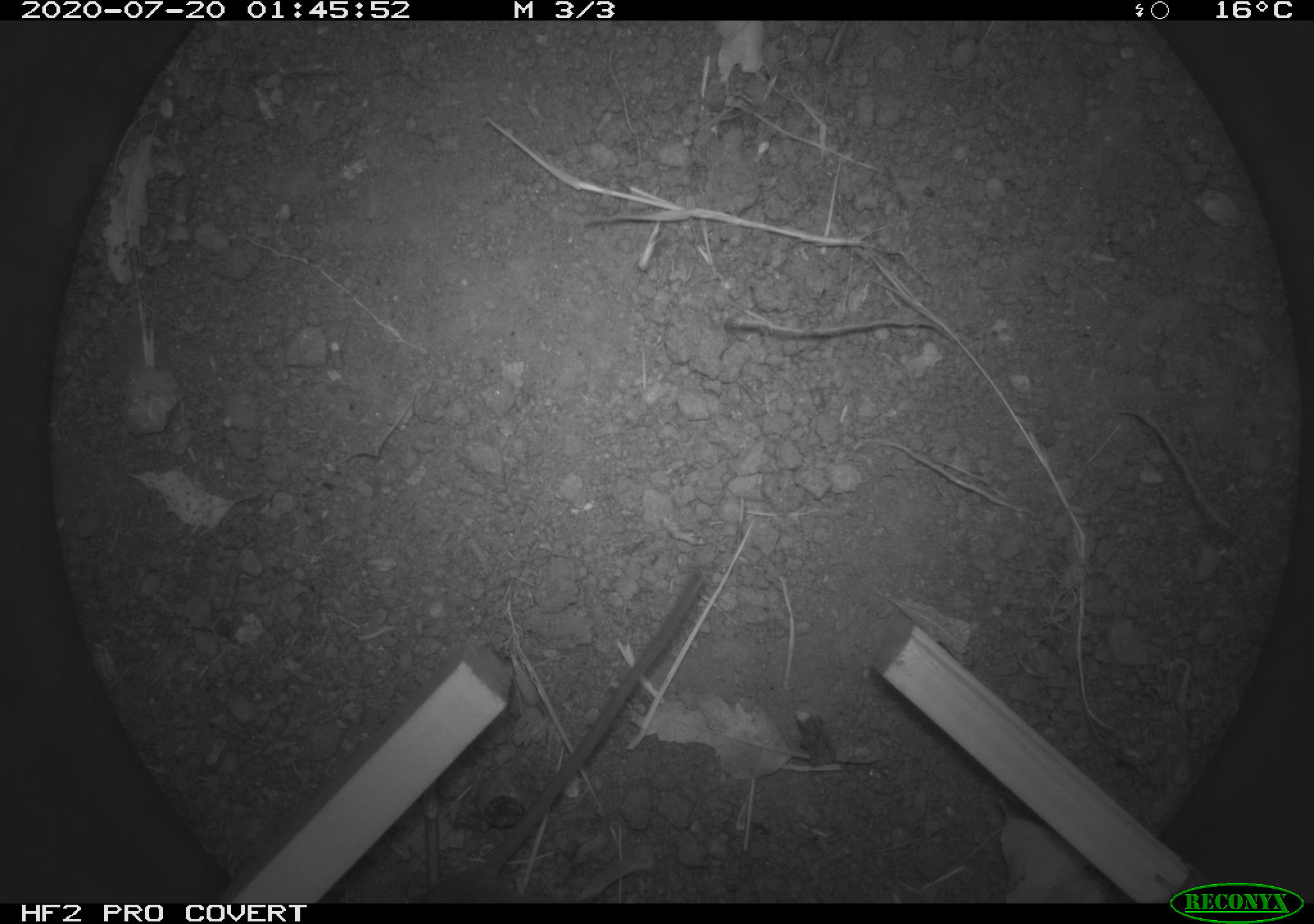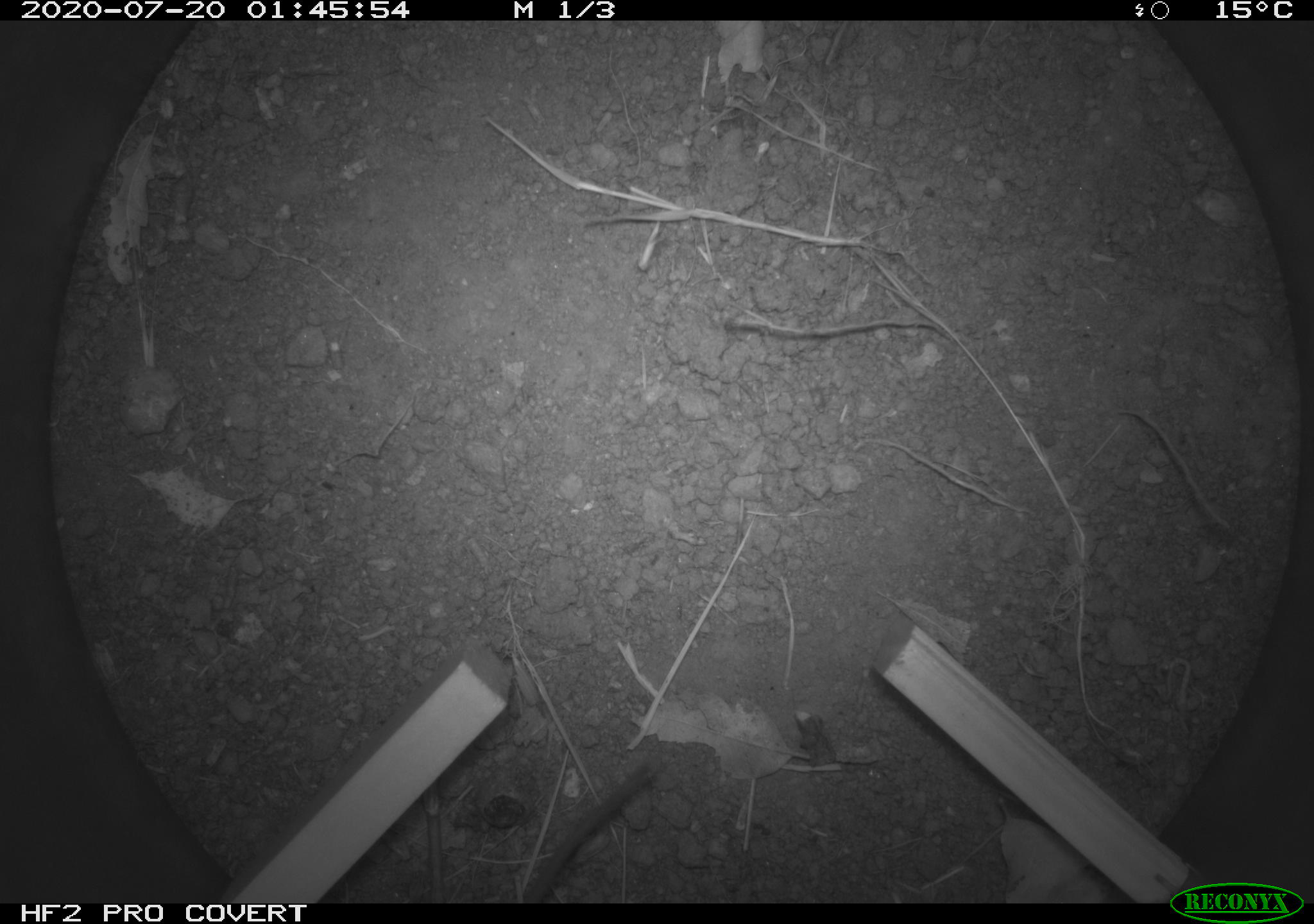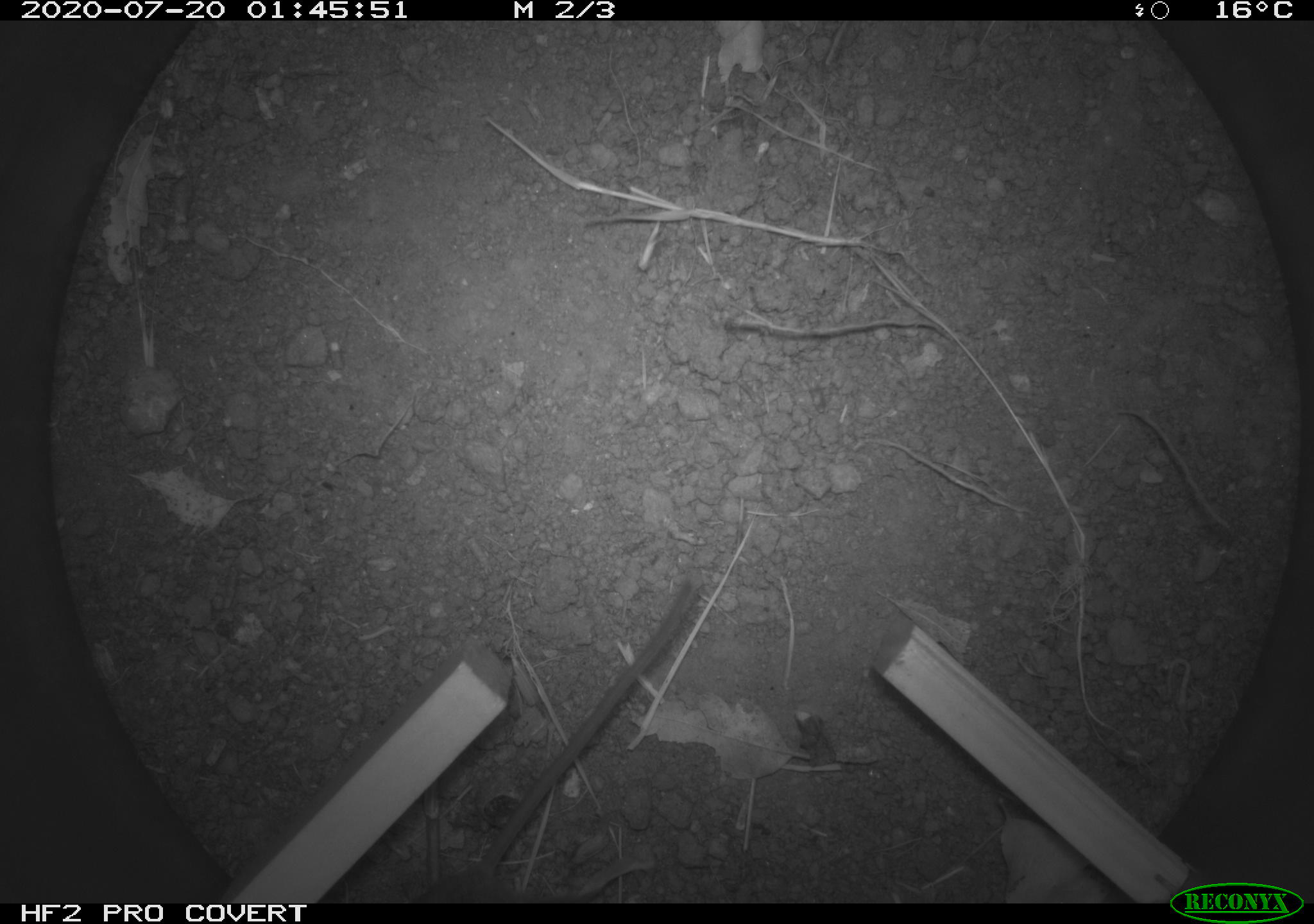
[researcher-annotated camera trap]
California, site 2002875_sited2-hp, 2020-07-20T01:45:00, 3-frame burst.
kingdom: Animalia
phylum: Chordata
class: Mammalia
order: Rodentia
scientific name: Rodentia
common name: rodent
Rodent (Rodentia).